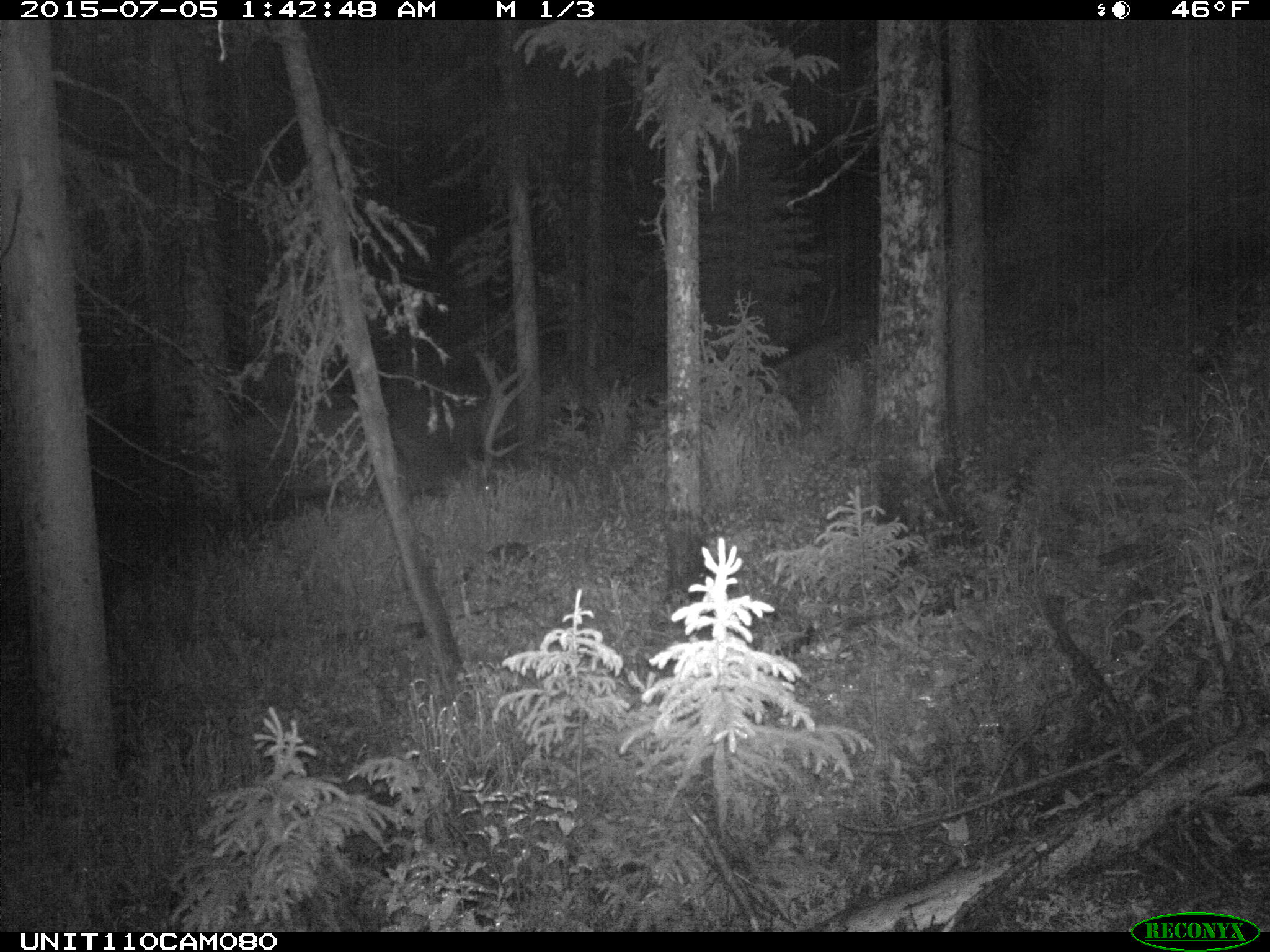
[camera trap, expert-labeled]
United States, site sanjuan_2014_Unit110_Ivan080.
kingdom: Animalia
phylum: Chordata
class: Mammalia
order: Artiodactyla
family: Cervidae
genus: Cervus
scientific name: Cervus elaphus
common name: red deer